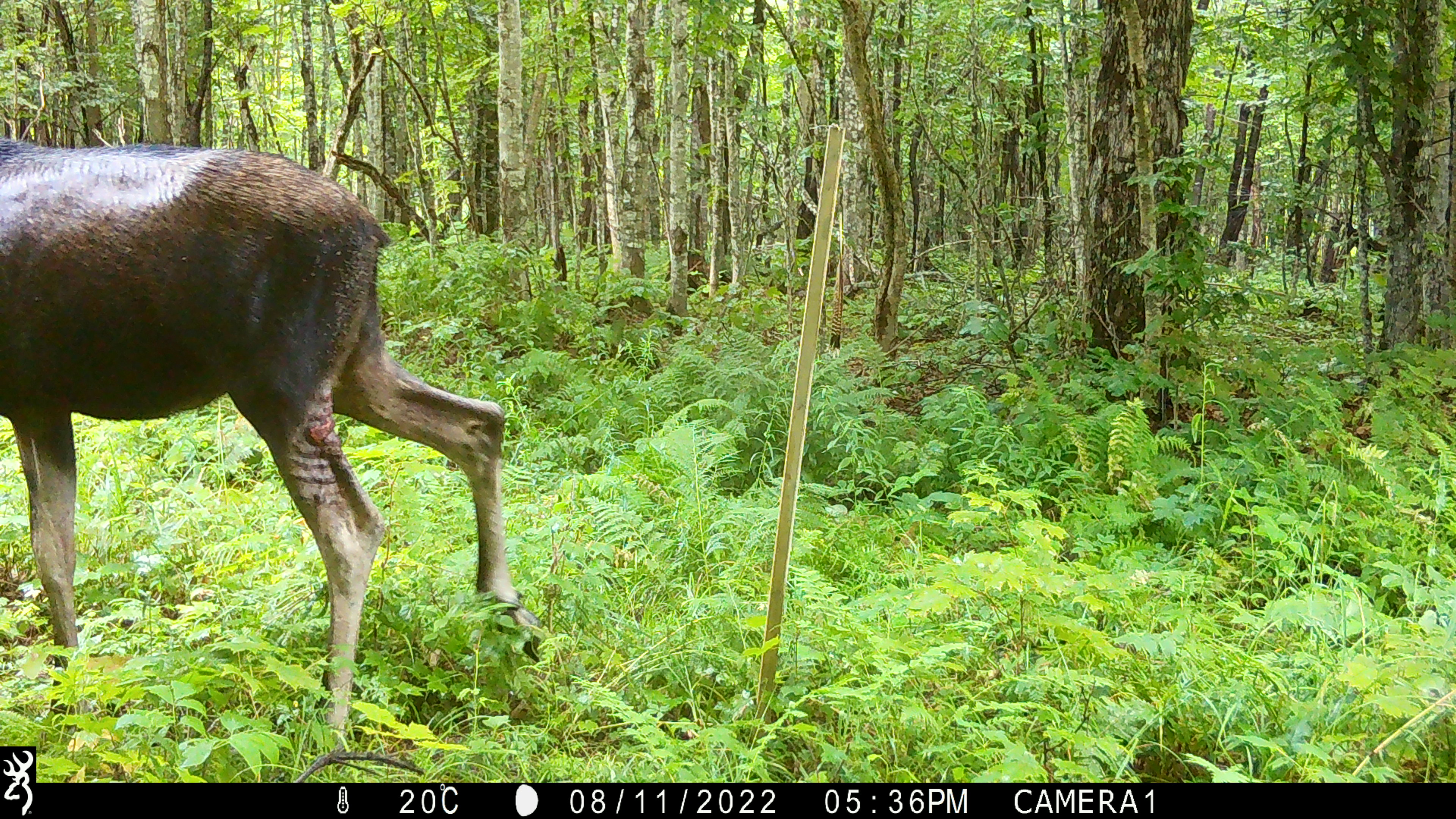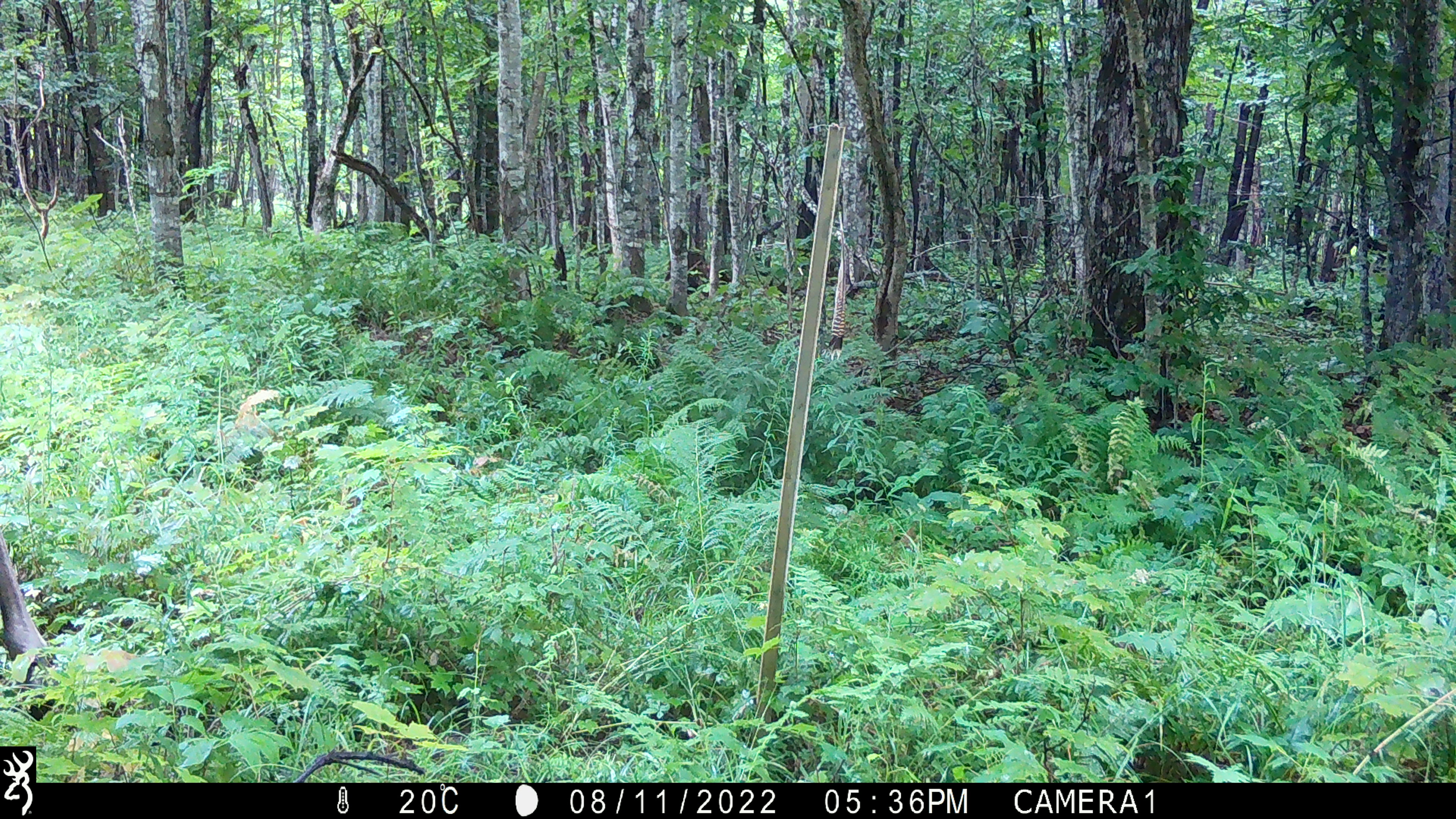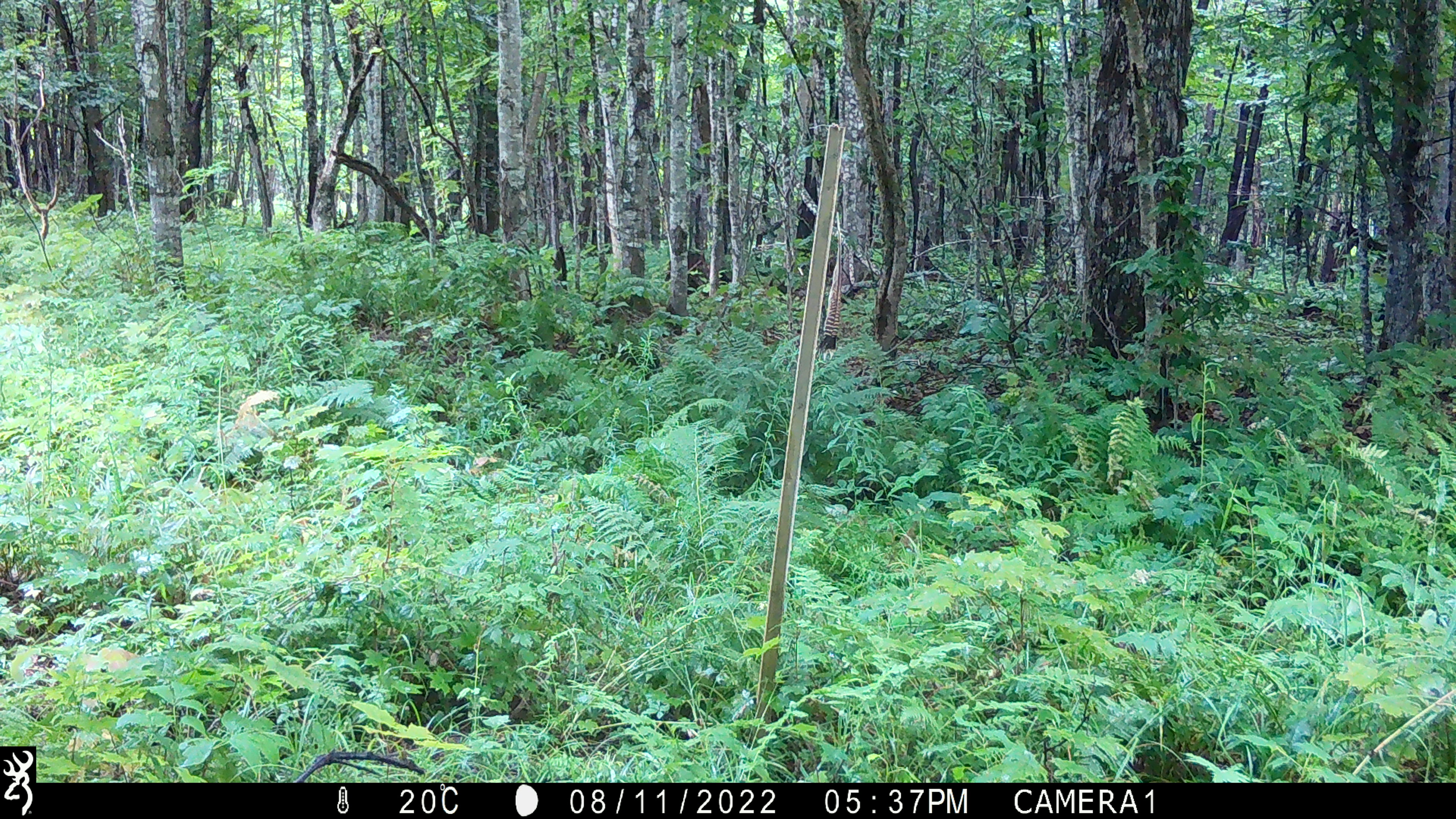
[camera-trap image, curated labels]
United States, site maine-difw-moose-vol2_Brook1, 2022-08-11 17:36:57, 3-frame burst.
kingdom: Animalia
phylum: Chordata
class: Mammalia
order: Artiodactyla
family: Cervidae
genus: Alces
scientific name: Alces alces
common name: moose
Moose (Alces alces).